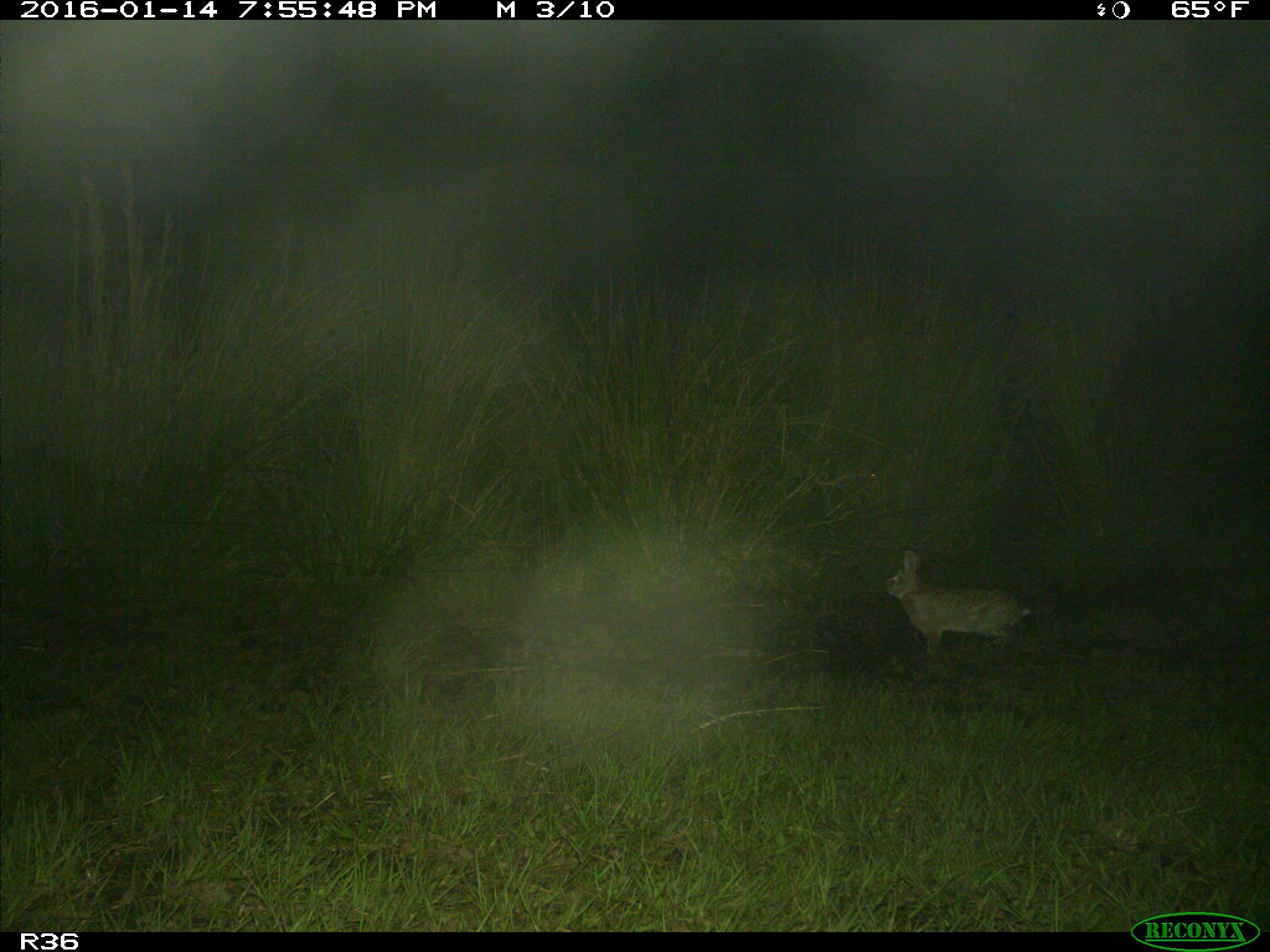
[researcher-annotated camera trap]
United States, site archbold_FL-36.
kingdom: Animalia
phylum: Chordata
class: Mammalia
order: Lagomorpha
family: Leporidae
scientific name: Leporidae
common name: rabbits and hares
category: unidentified rabbit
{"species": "unidentified rabbit (rabbits and hares) (Leporidae)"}